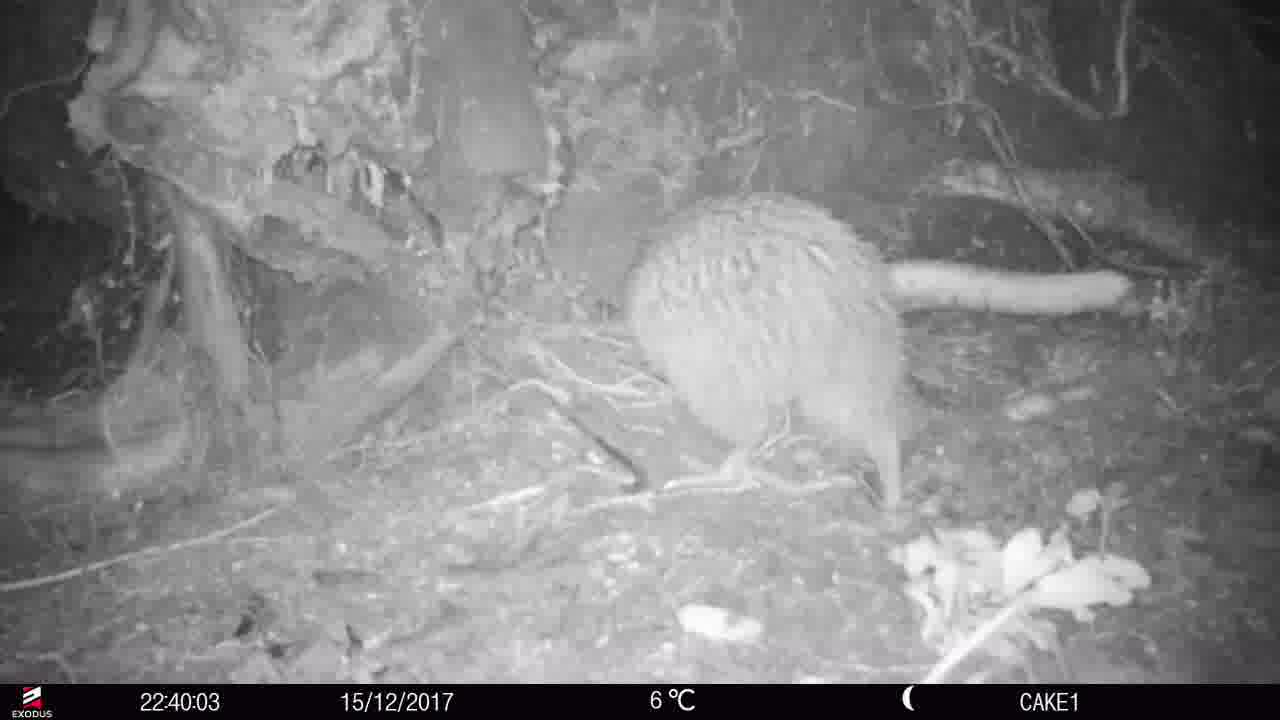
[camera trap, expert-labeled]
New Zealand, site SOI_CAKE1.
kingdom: Animalia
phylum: Chordata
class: Aves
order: Apterygiformes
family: Apterygidae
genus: Apteryx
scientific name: Apteryx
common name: kiwi